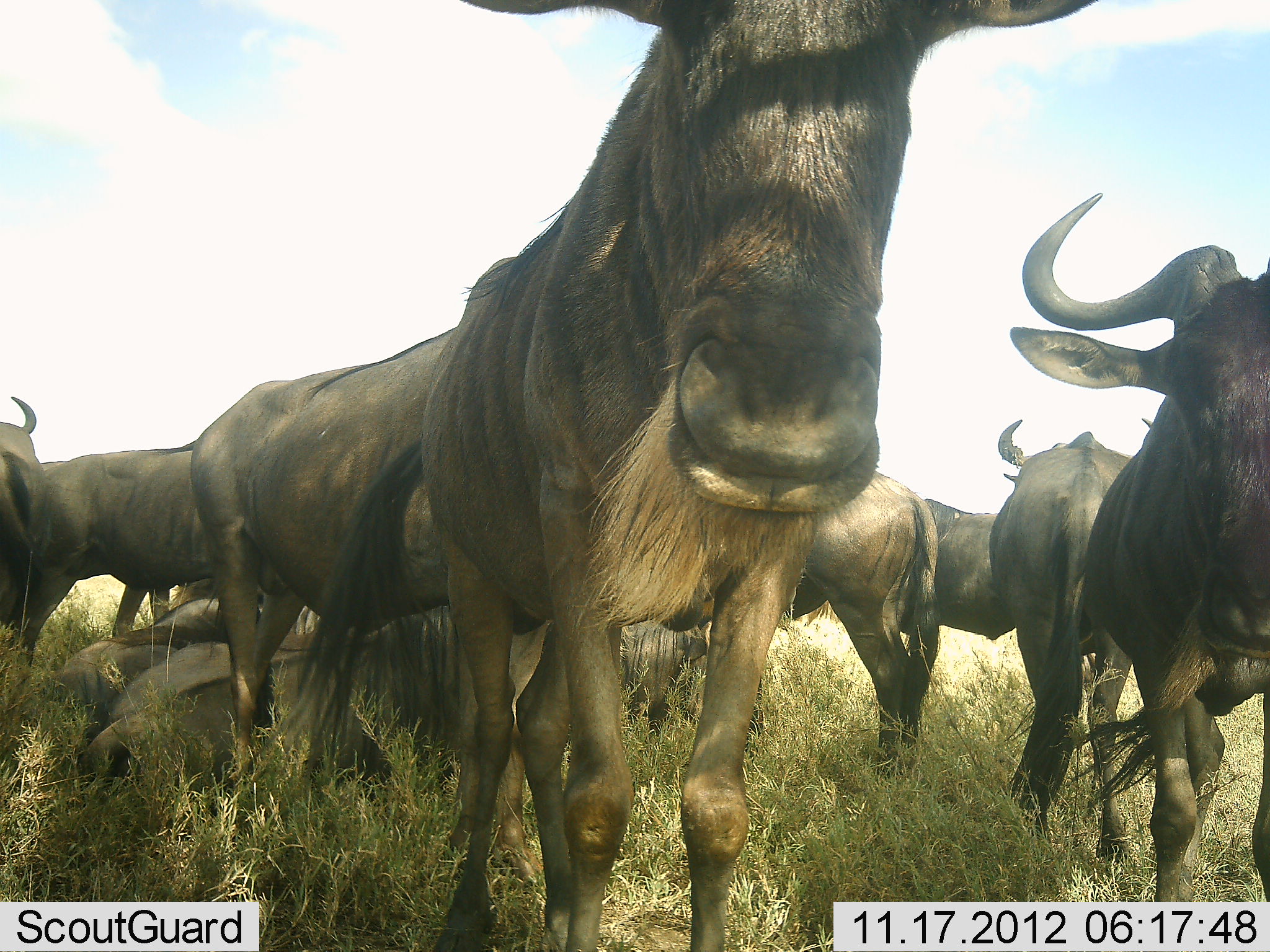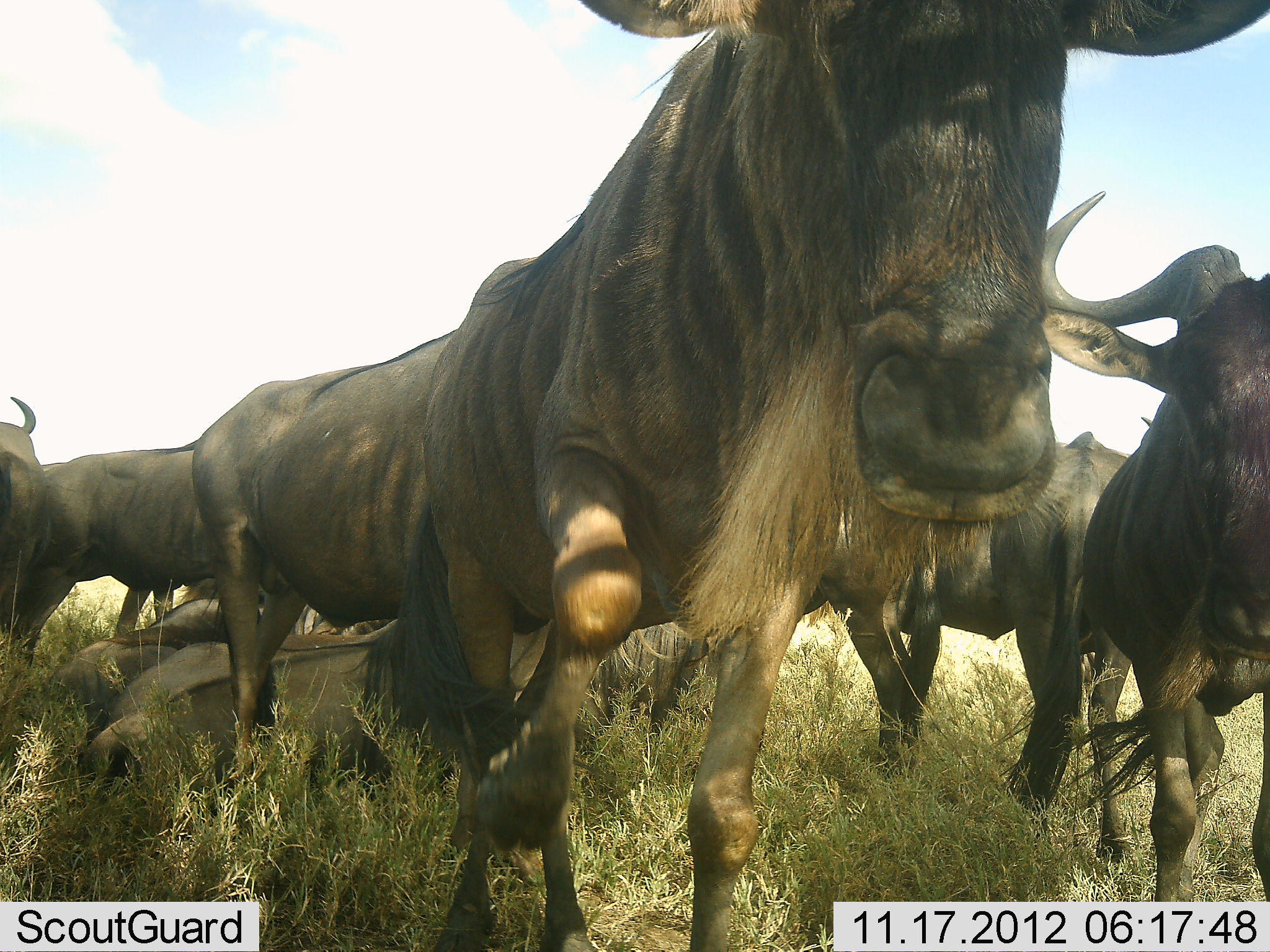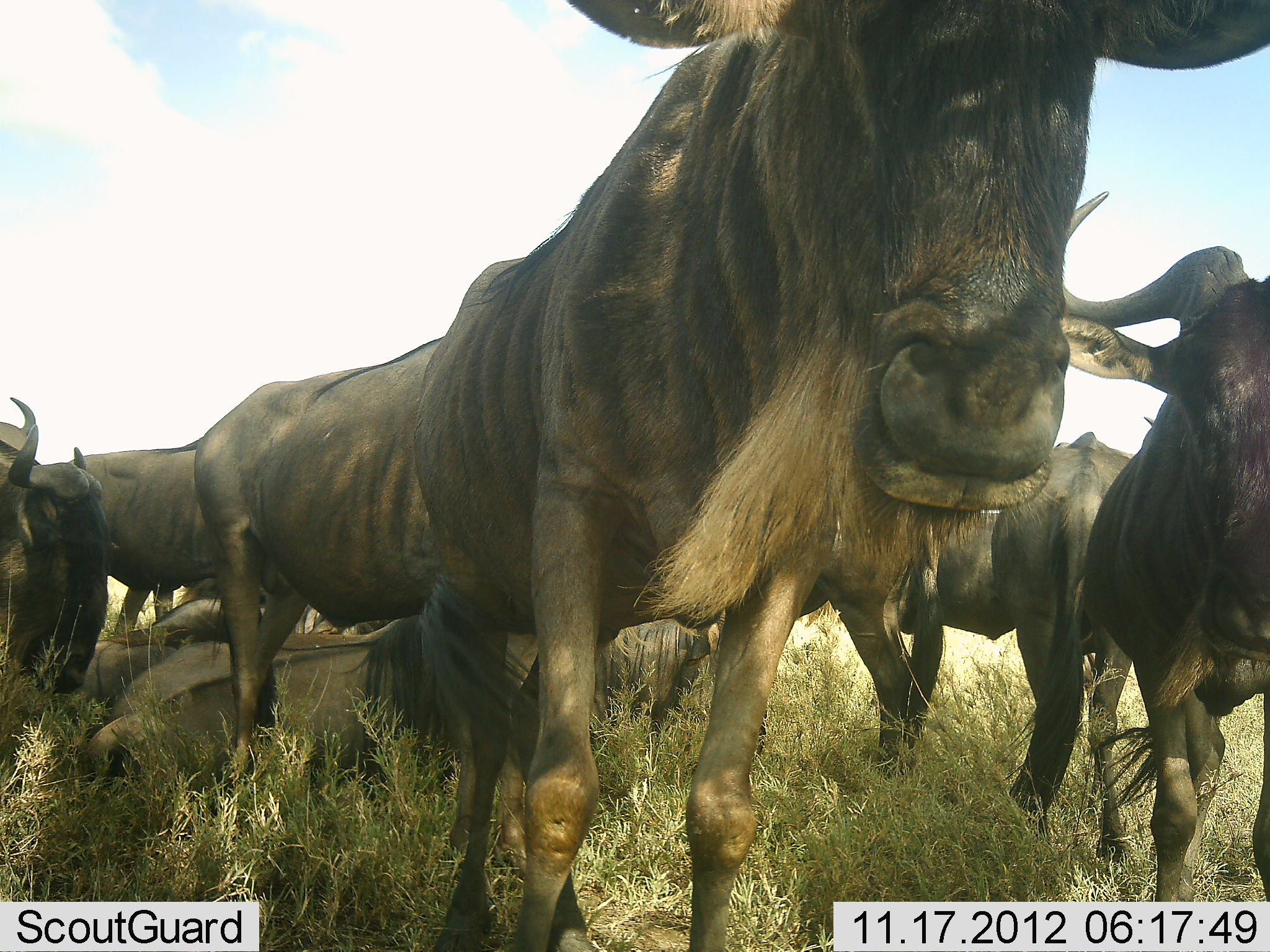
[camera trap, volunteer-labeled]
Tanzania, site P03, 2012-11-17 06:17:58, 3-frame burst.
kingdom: Animalia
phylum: Chordata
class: Mammalia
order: Artiodactyla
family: Bovidae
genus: Connochaetes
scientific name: Connochaetes taurinus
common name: blue wildebeest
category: wildebeest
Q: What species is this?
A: Wildebeest (blue wildebeest) (Connochaetes taurinus).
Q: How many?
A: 10.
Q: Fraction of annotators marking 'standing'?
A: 90%.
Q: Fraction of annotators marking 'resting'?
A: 90%.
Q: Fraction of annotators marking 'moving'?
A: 20%.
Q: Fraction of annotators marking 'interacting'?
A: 10%.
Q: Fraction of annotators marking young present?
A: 10%.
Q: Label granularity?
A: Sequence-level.